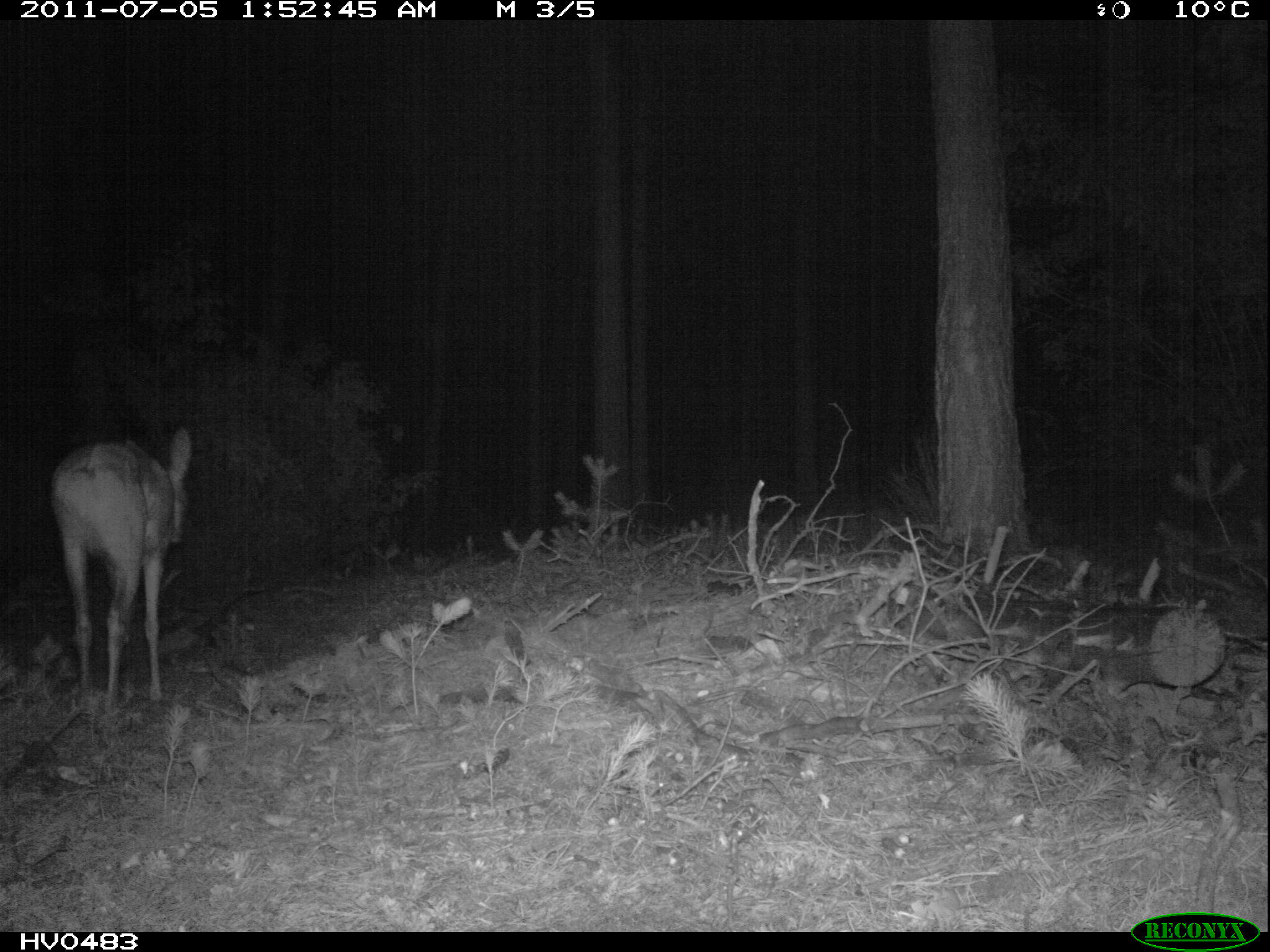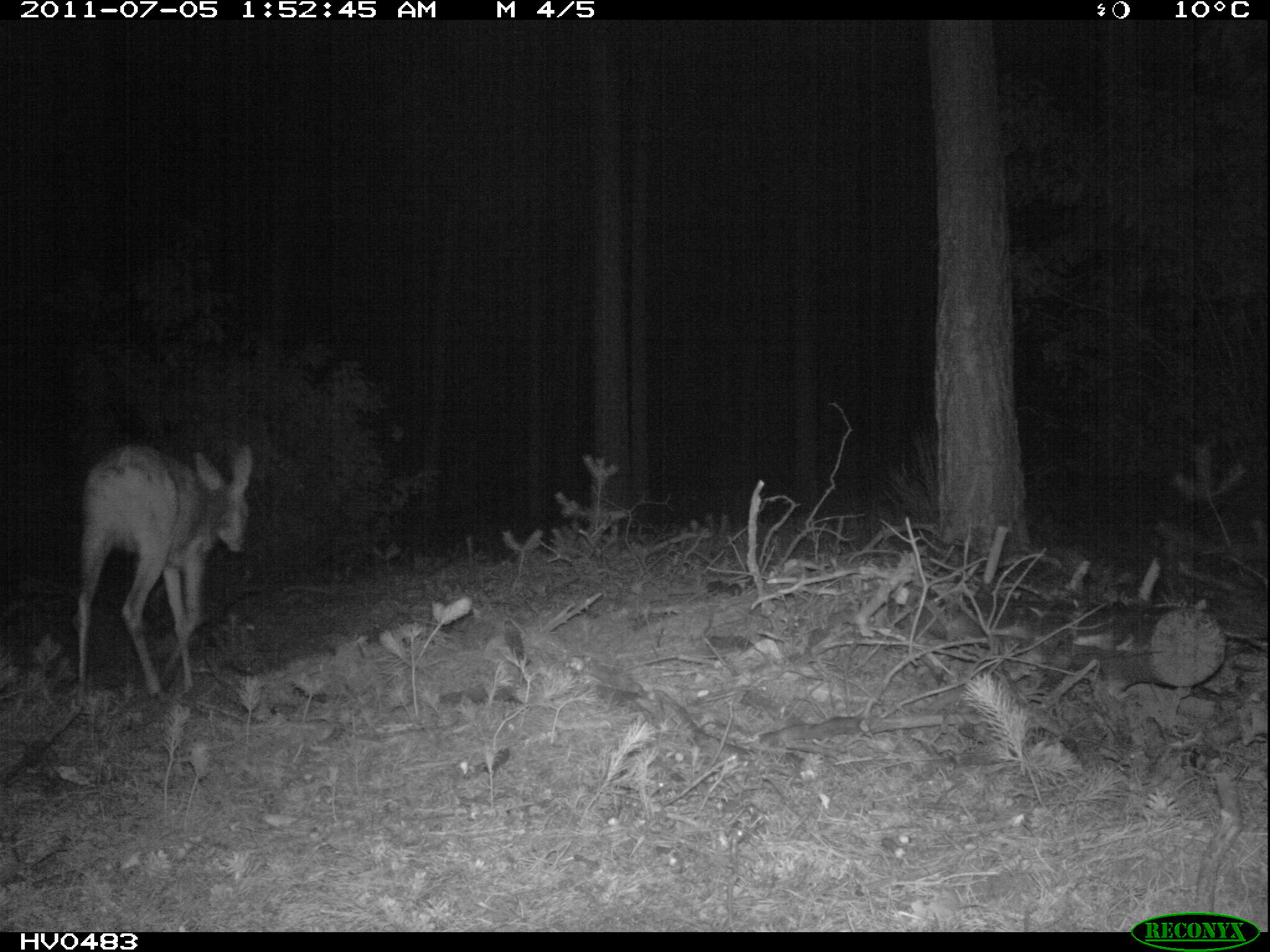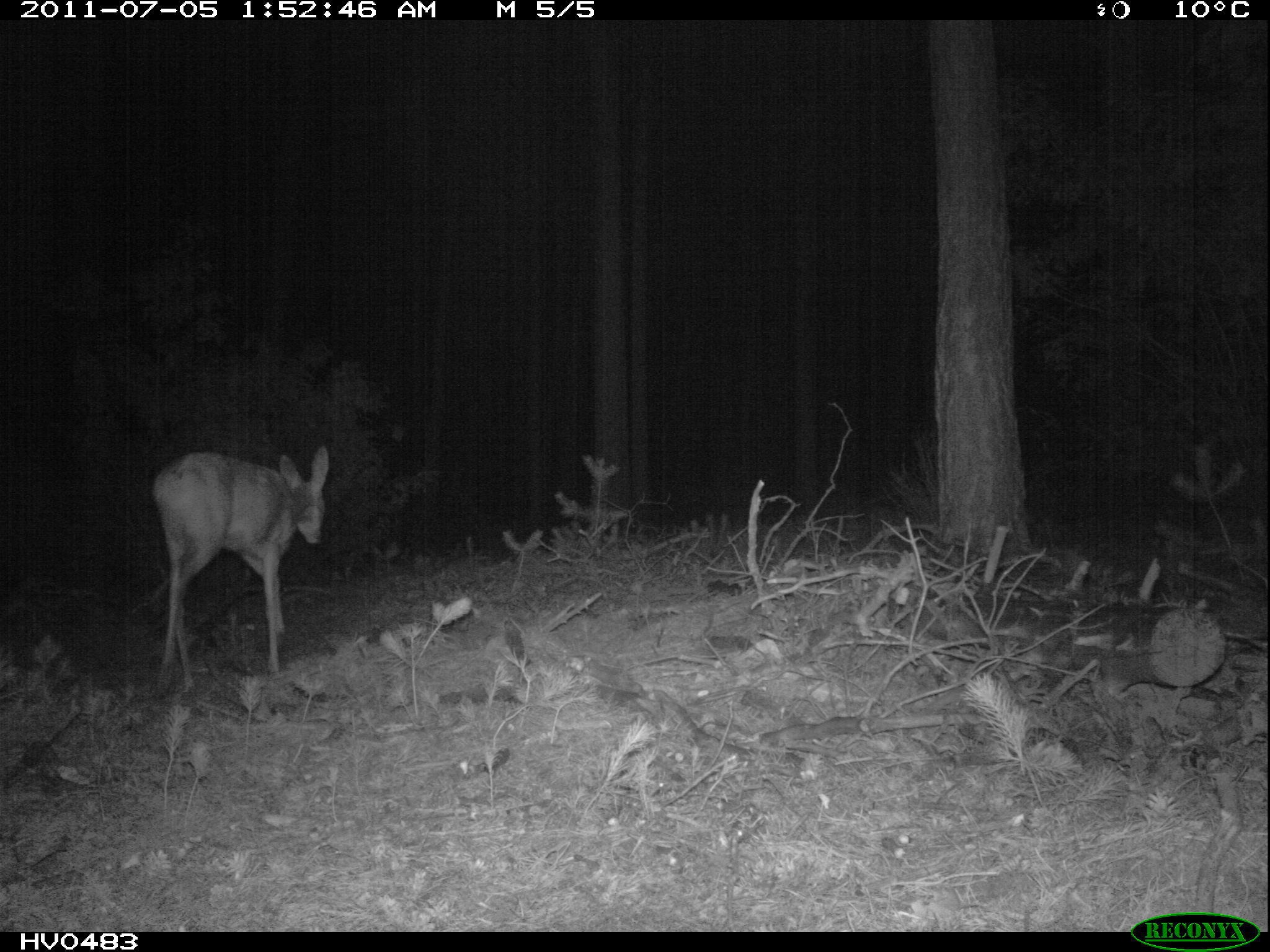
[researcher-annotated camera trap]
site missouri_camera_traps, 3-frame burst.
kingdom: Animalia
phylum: Chordata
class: Mammalia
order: Artiodactyla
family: Cervidae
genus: Cervus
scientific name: Cervus elaphus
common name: red deer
Red deer (Cervus elaphus). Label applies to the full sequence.